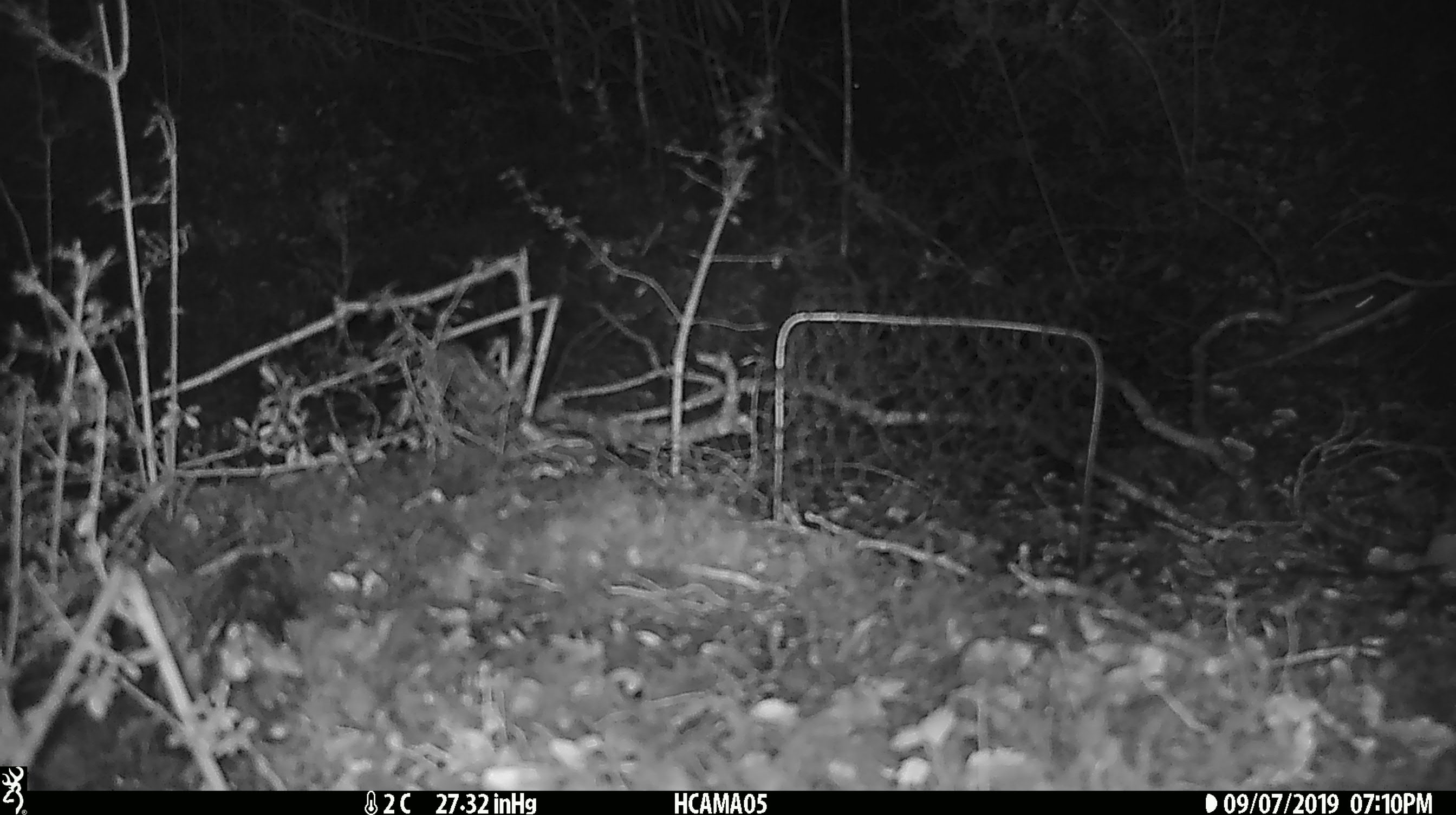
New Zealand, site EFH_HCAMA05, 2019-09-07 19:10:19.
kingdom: Animalia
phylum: Chordata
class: Mammalia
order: Rodentia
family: Muridae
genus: Mus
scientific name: Mus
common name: mouse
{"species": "mouse (Mus)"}